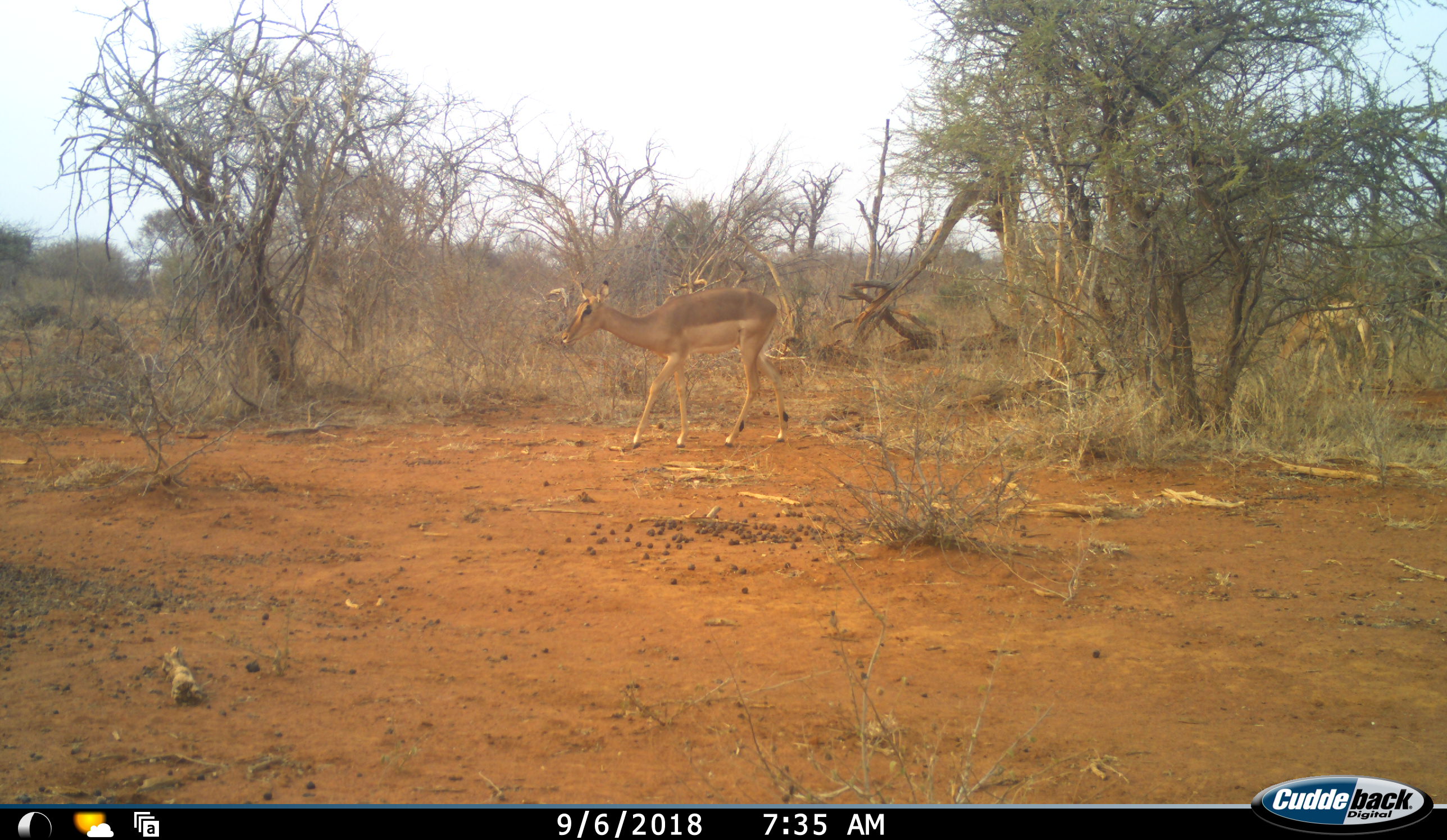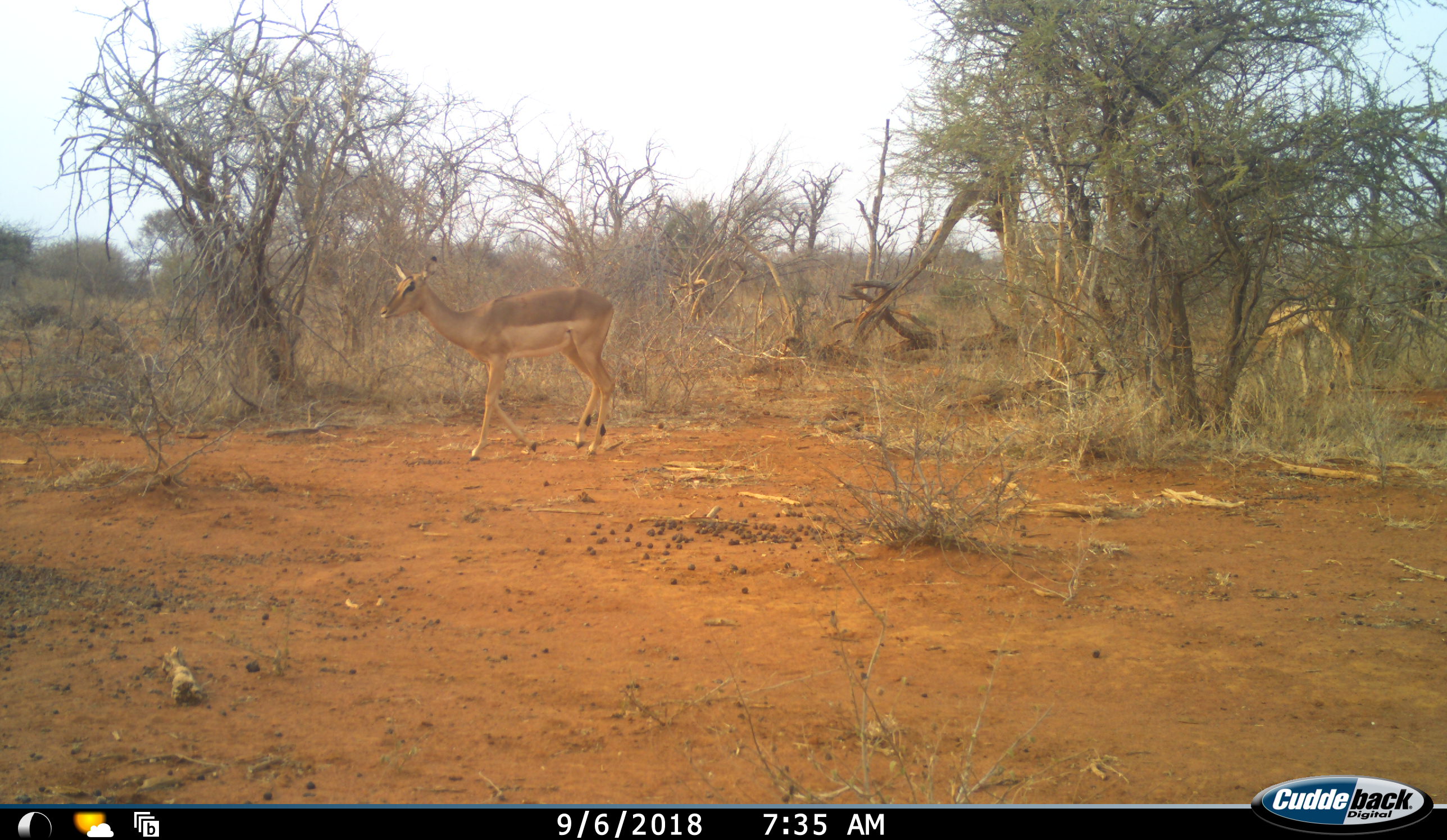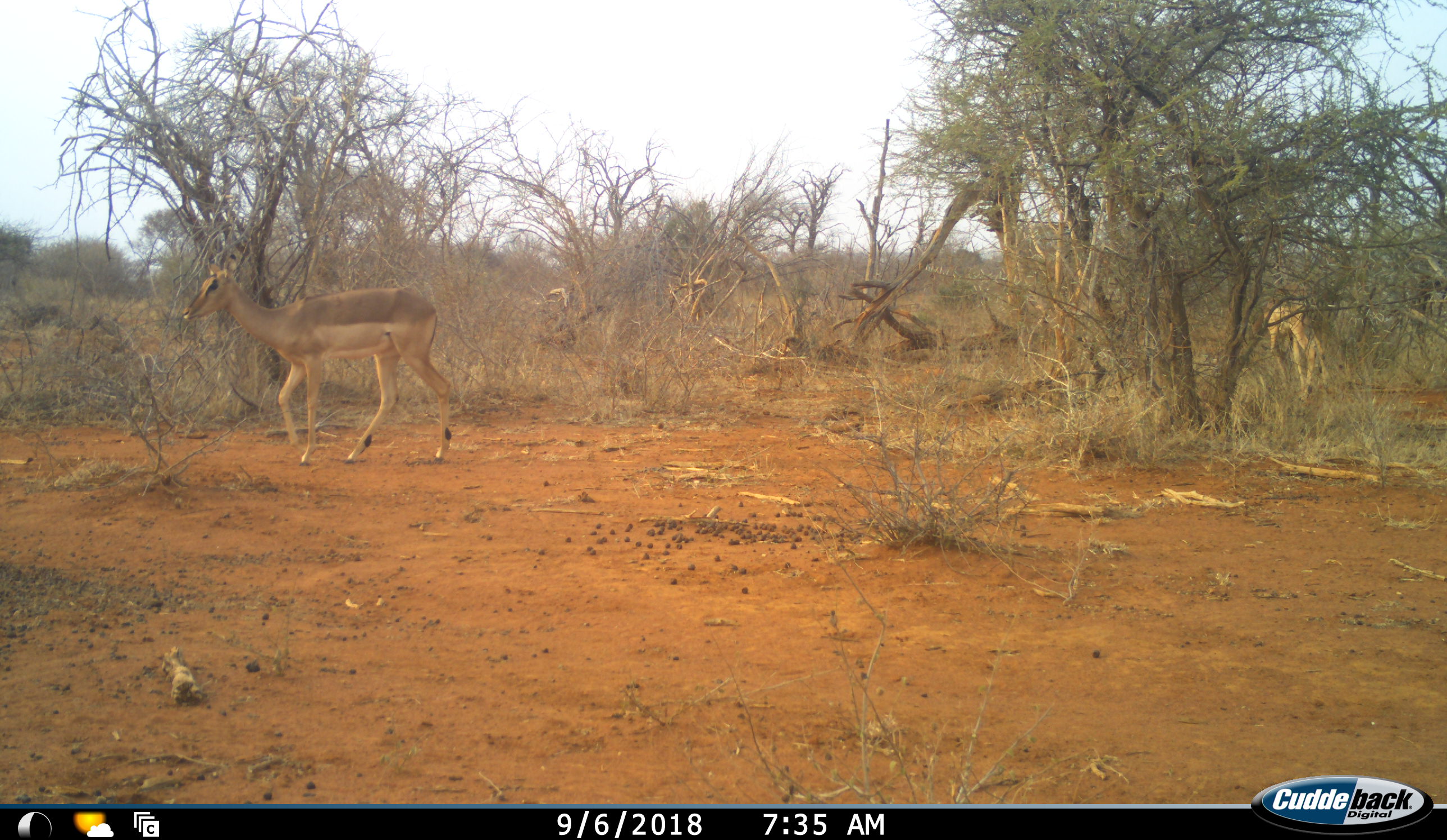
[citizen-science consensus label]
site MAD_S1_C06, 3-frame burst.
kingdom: Animalia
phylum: Chordata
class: Mammalia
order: Artiodactyla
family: Bovidae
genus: Aepyceros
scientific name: Aepyceros melampus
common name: impala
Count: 2.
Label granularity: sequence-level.